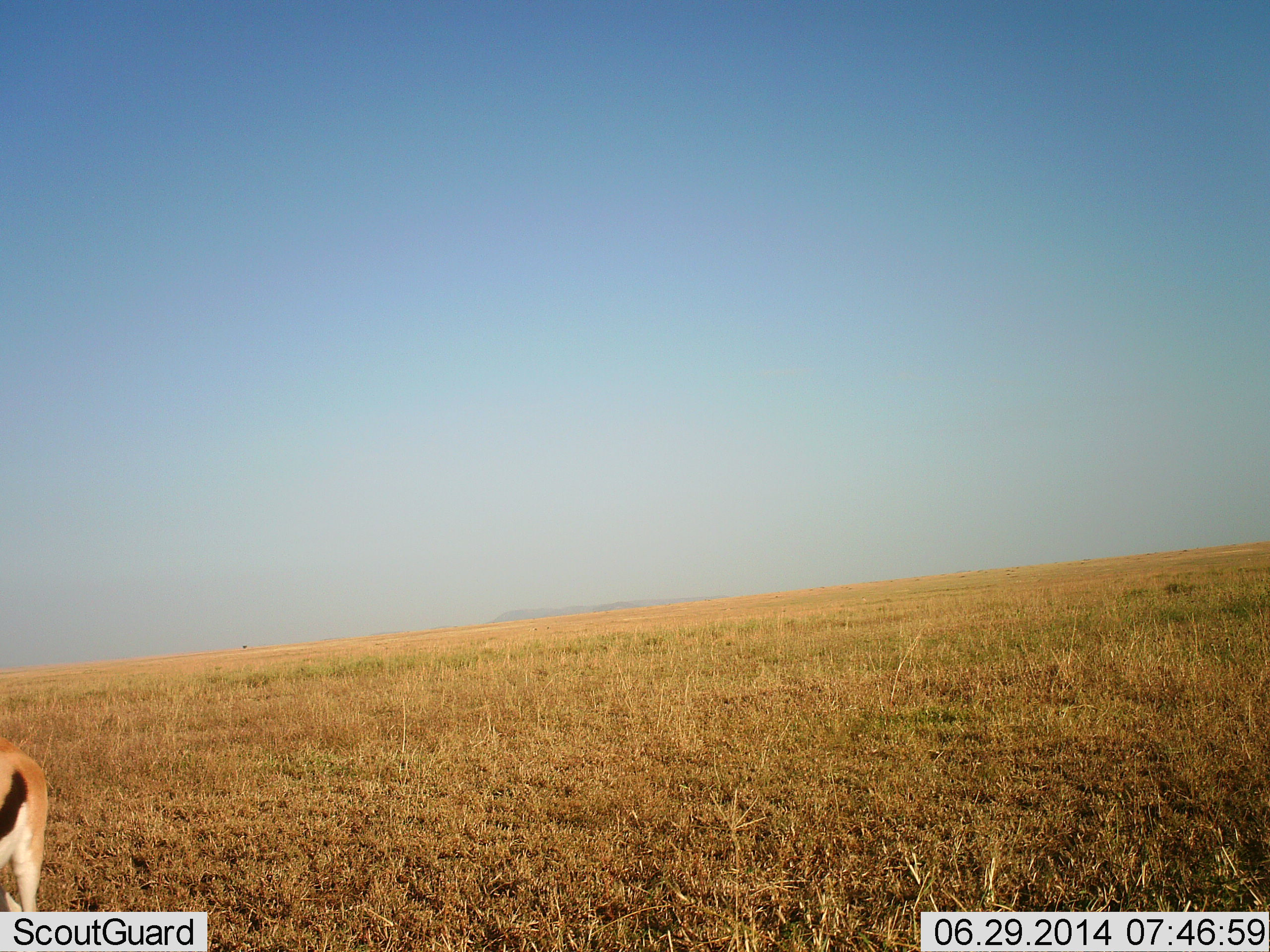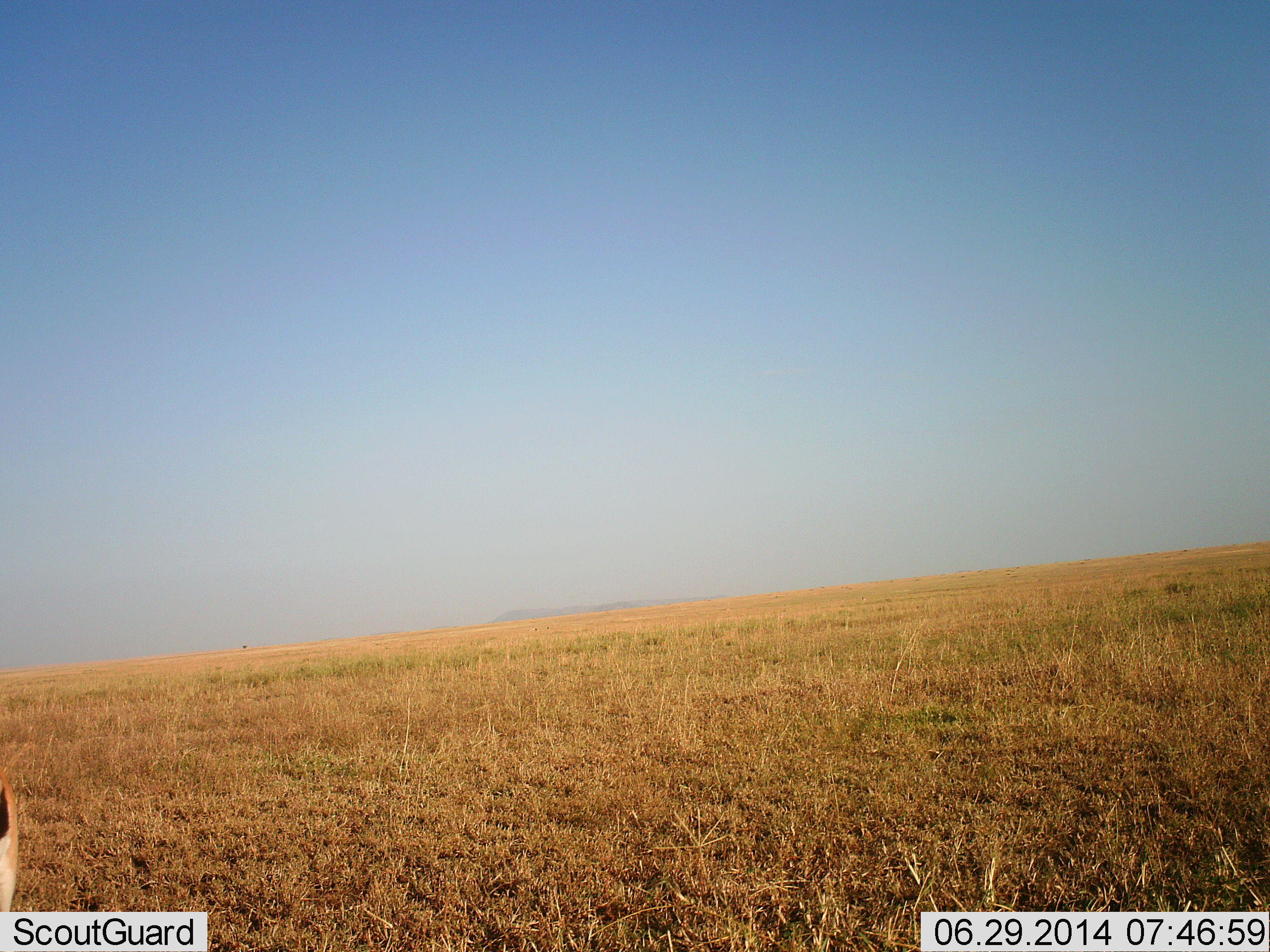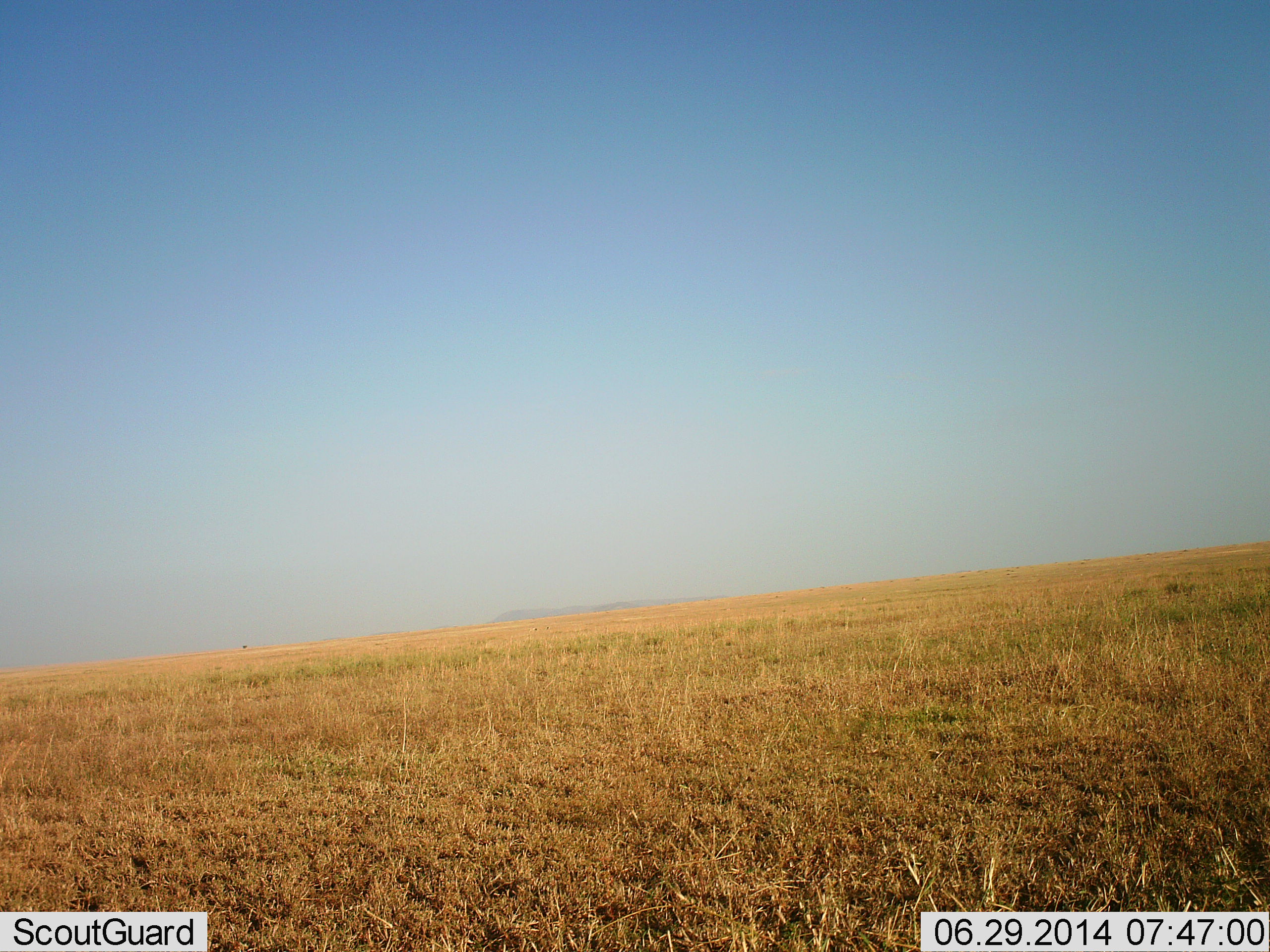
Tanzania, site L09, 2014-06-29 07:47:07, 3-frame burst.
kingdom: Animalia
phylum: Chordata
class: Mammalia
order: Artiodactyla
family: Bovidae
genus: Eudorcas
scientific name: Eudorcas thomsonii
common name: thomson's gazelle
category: gazellethomsons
Gazellethomsons (thomson's gazelle) (Eudorcas thomsonii), count 1. Behavior (volunteer vote fractions): standing 36%, resting 0%, moving 69%, interacting 0%. Young present (vote fraction): 0%. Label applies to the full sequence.